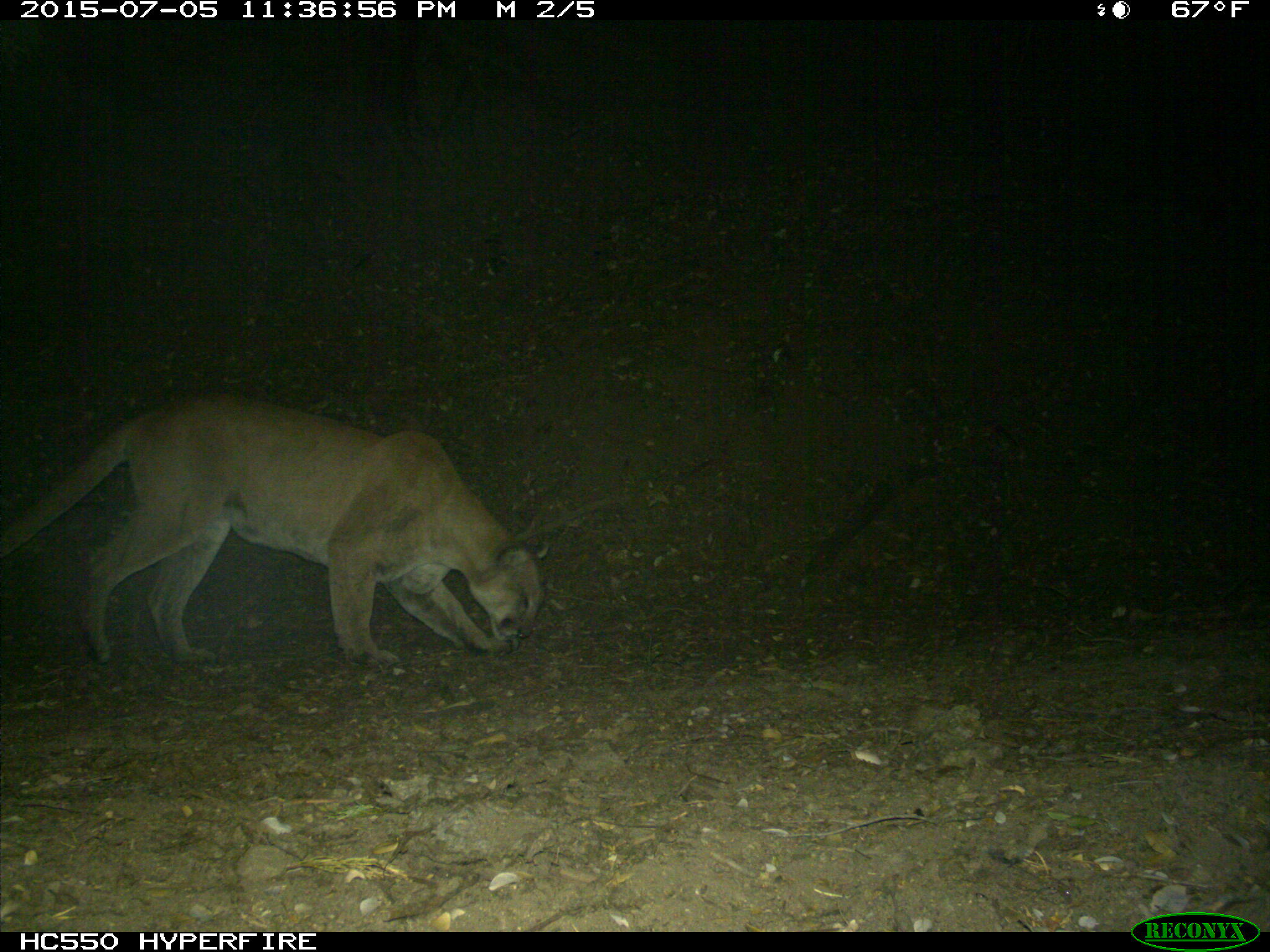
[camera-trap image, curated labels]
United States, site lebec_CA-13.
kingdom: Animalia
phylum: Chordata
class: Mammalia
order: Carnivora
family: Felidae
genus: Puma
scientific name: Puma concolor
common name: mountain lion